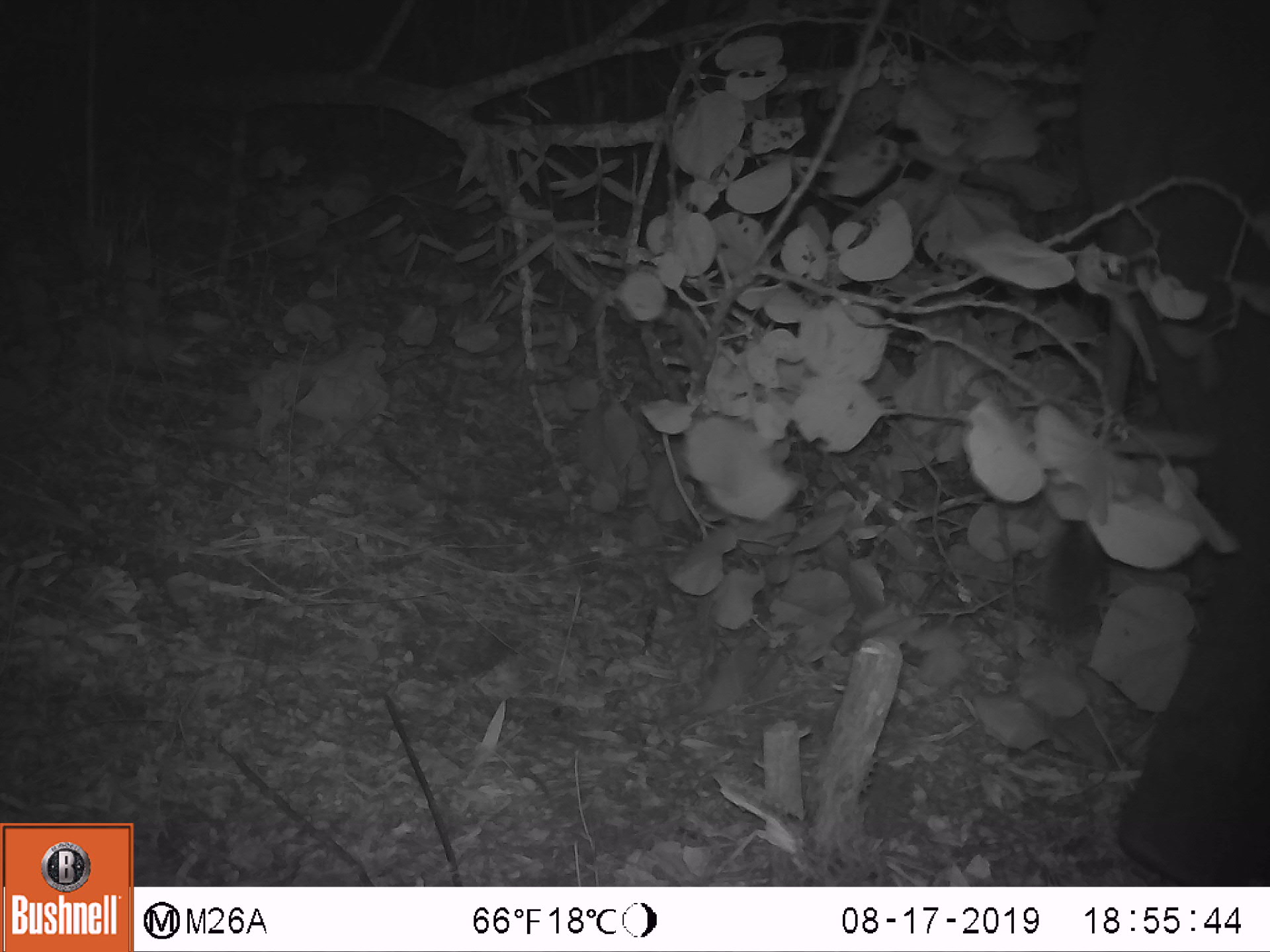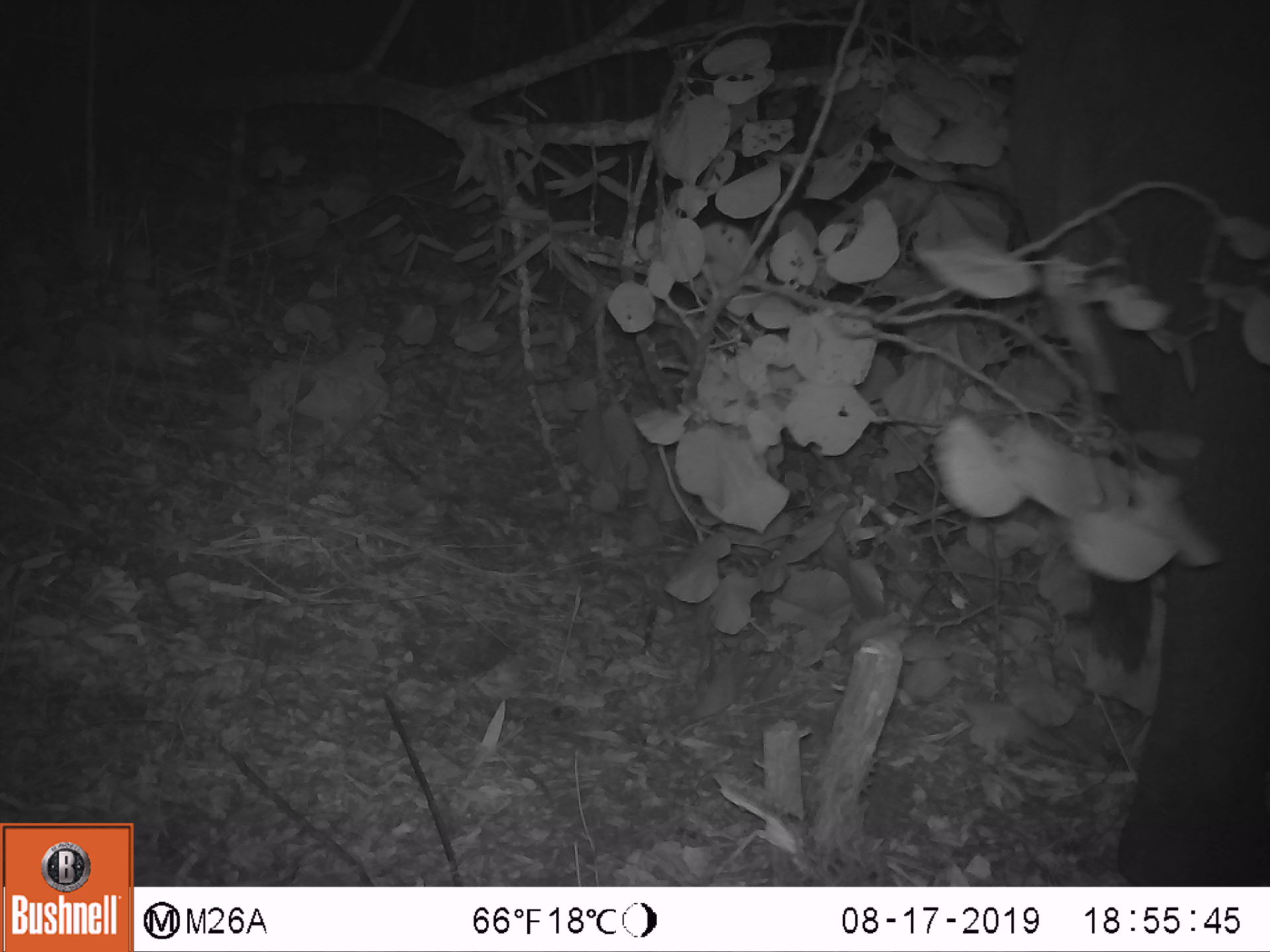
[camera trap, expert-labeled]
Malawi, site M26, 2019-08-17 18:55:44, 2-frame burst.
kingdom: Animalia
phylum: Chordata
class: Mammalia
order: Proboscidea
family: Elephantidae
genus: Loxodonta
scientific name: Loxodonta africana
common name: african savanna elephant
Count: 1.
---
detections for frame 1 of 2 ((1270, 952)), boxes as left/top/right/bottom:
african savanna elephant: 1064/10/1262/877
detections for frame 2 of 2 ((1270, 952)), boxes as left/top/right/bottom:
african savanna elephant: 1007/6/1262/866